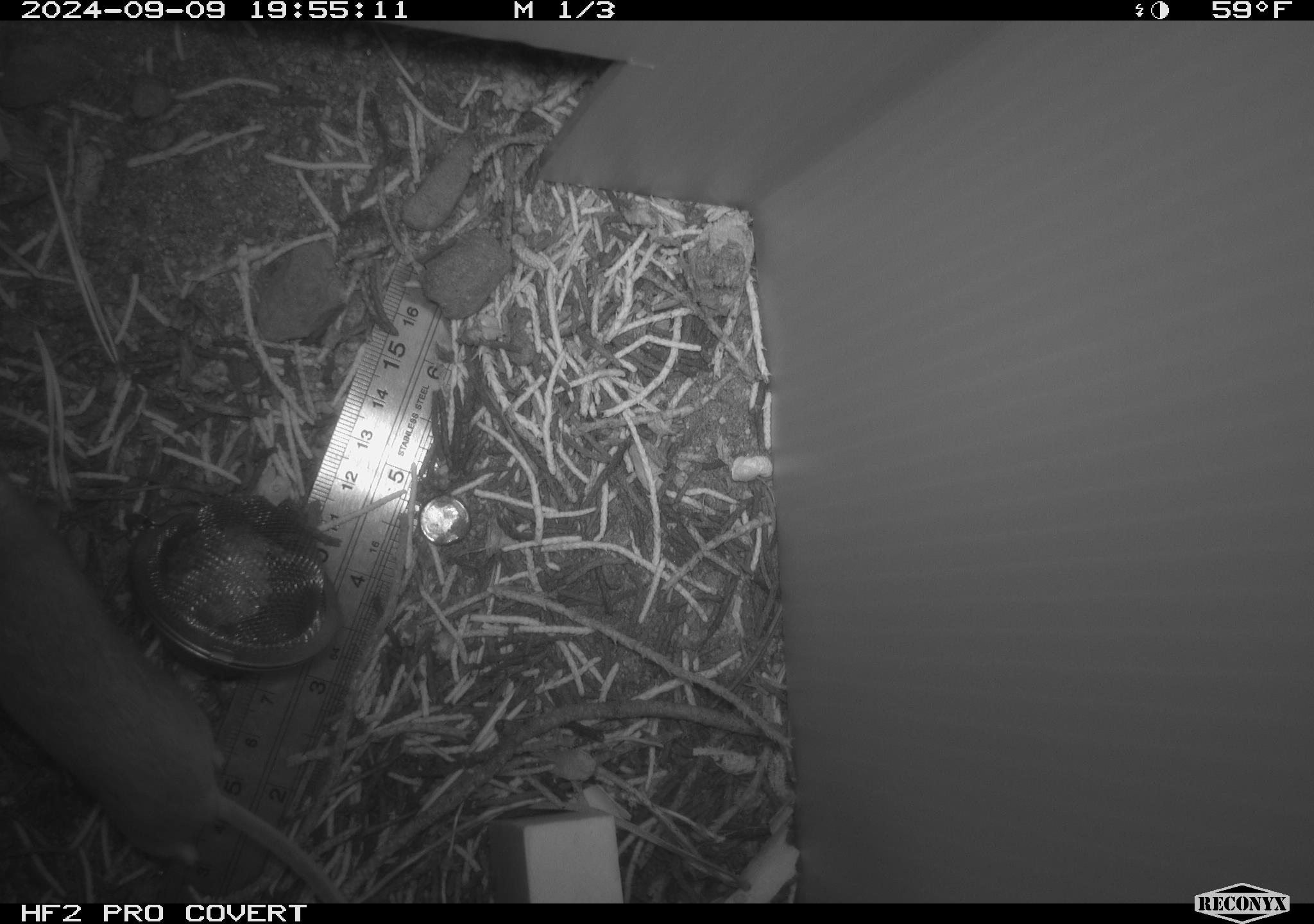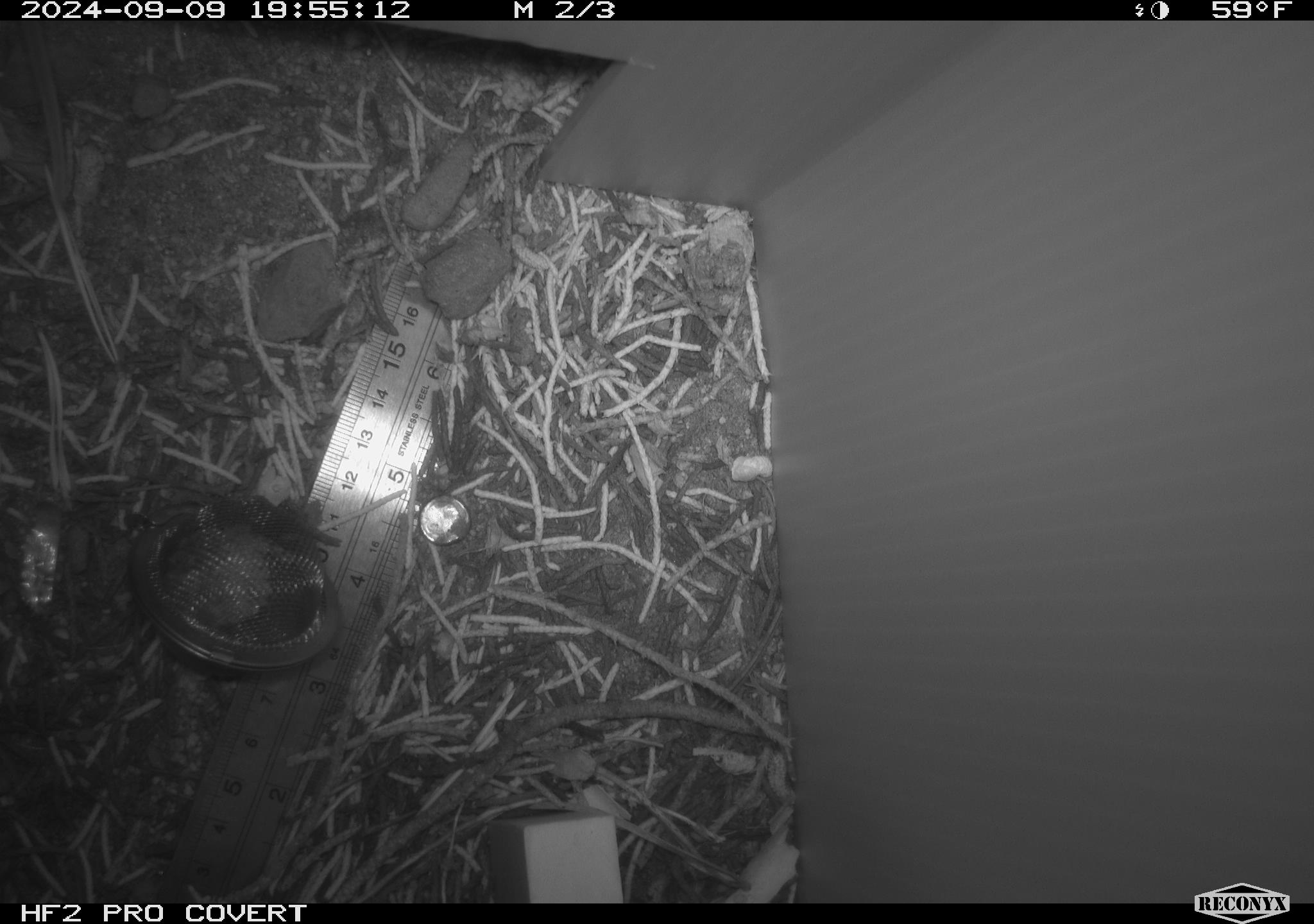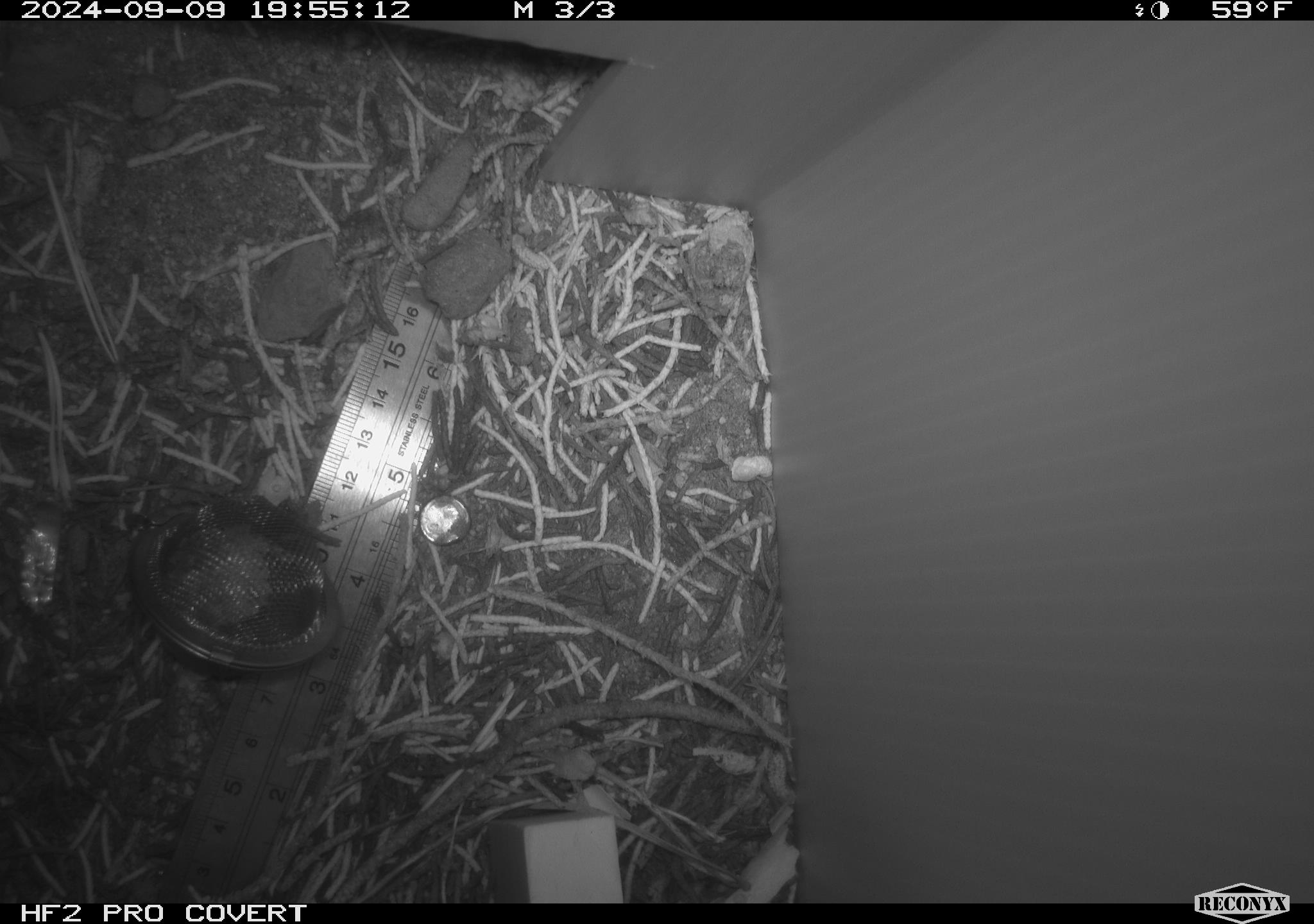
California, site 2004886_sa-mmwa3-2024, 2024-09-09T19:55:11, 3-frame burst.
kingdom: Animalia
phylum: Chordata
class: Mammalia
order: Rodentia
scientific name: Rodentia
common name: mouse species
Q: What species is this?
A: Mouse species (Rodentia).